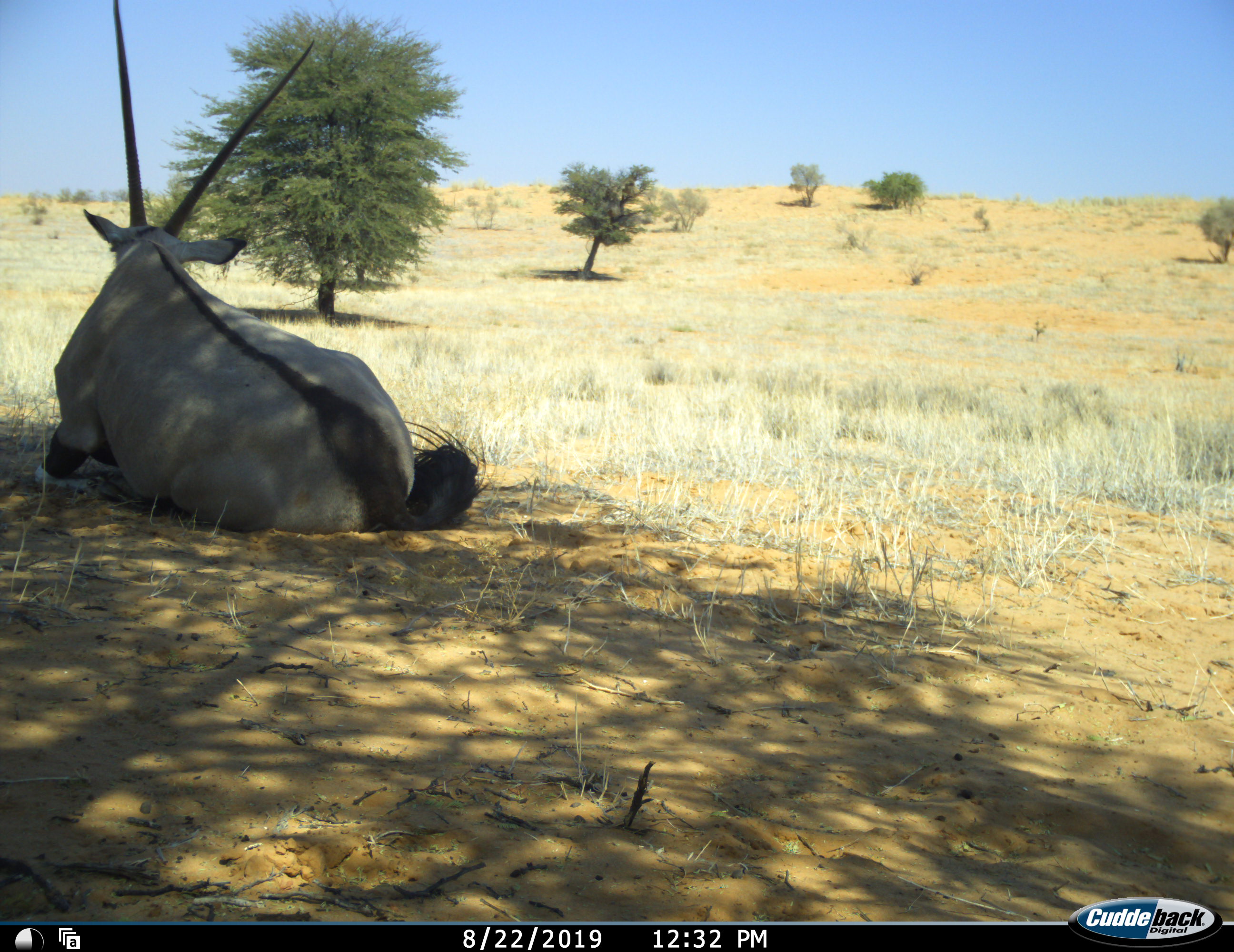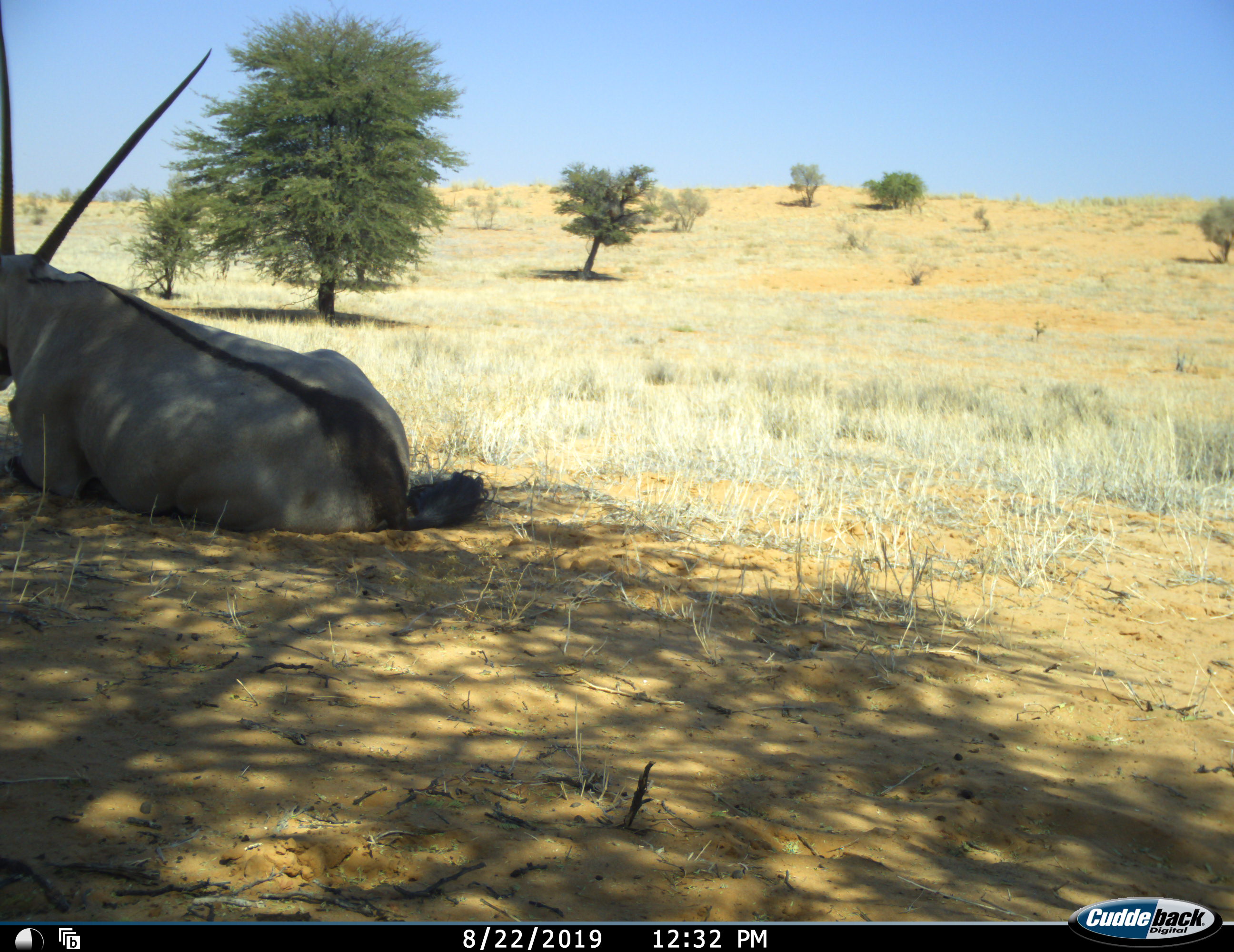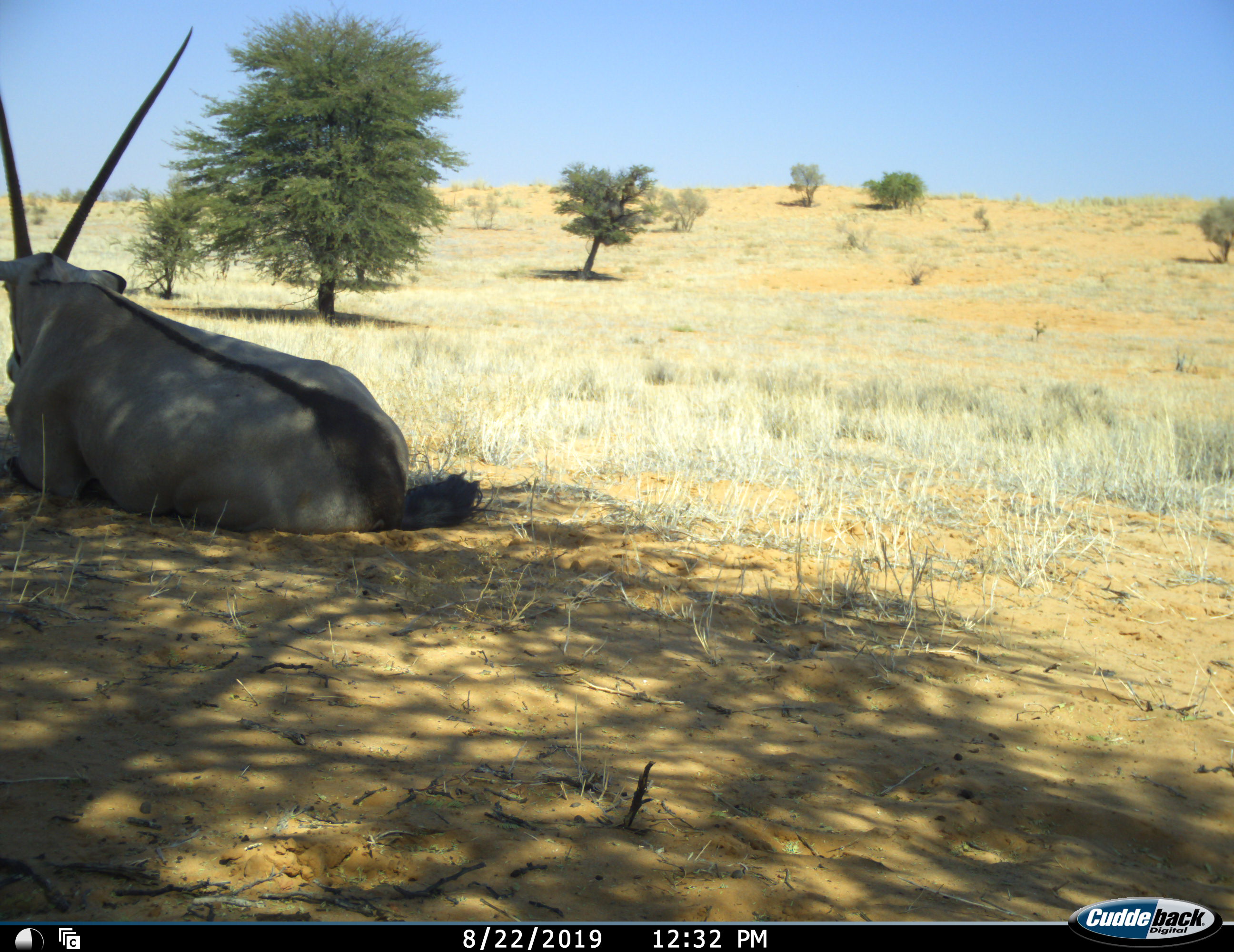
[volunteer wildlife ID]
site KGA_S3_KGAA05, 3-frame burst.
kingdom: Animalia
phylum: Chordata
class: Mammalia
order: Artiodactyla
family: Bovidae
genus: Oryx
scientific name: Oryx gazella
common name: gemsbok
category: oryx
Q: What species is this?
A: Oryx (gemsbok) (Oryx gazella).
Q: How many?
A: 1.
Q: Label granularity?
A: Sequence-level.